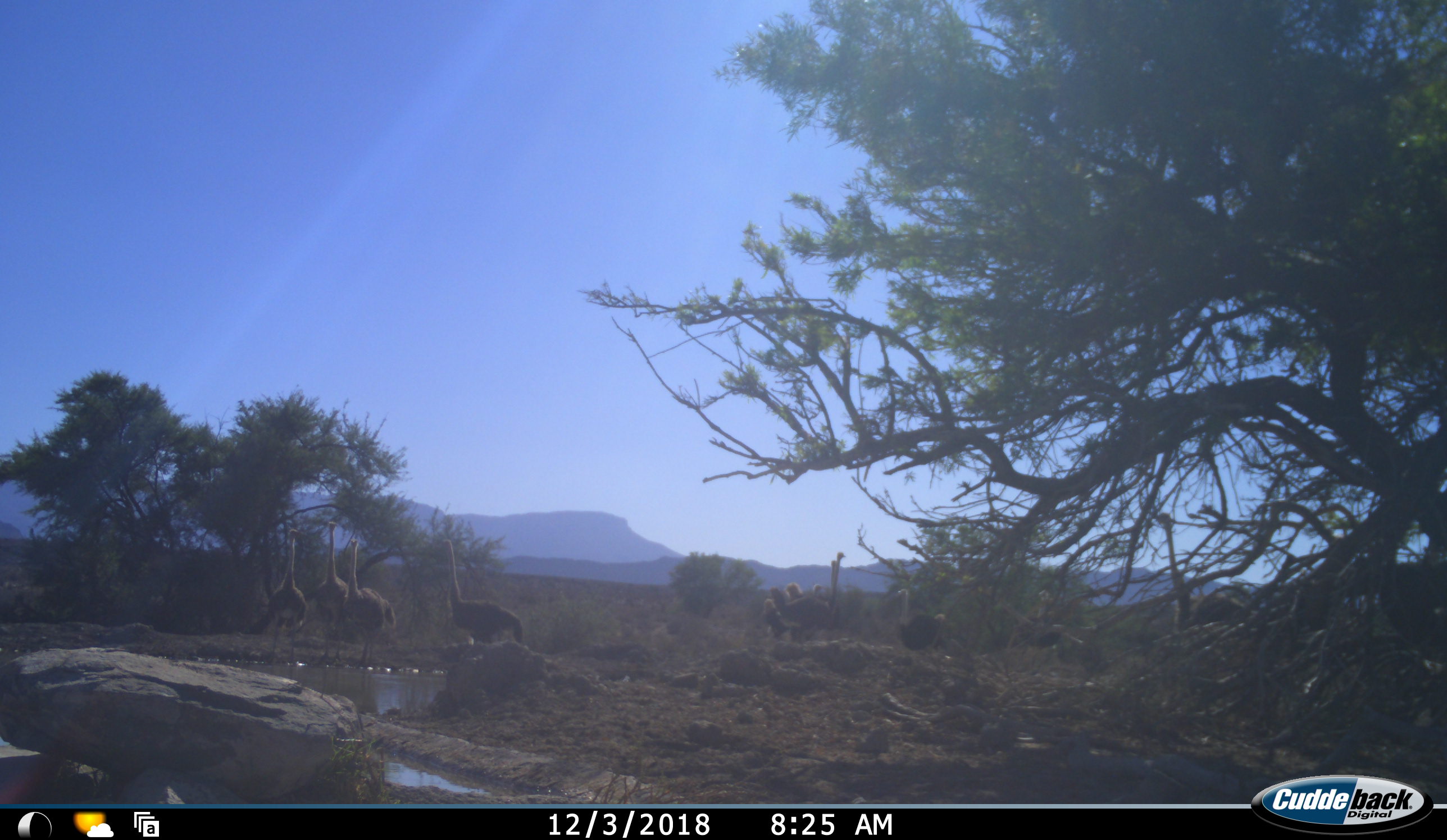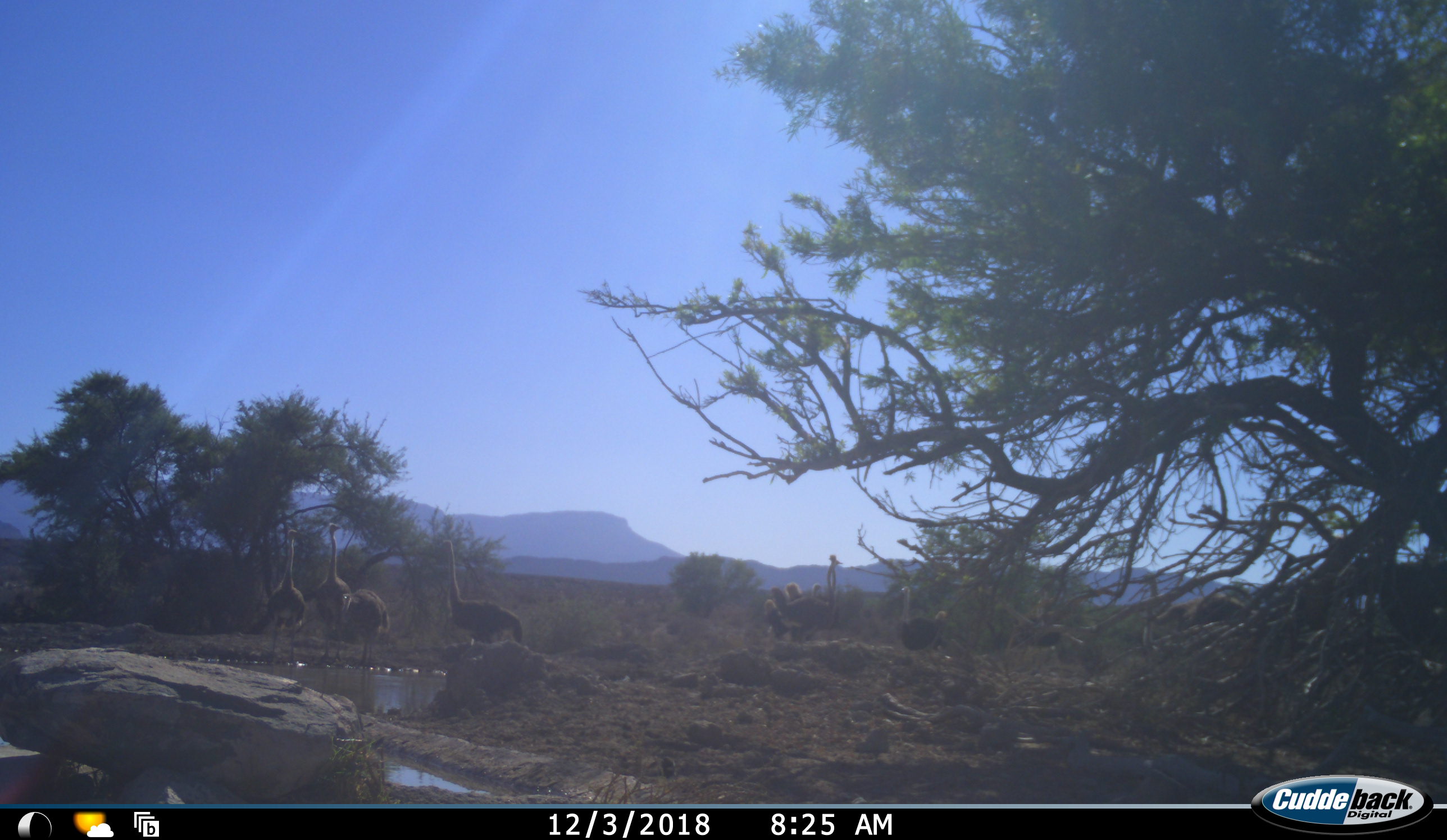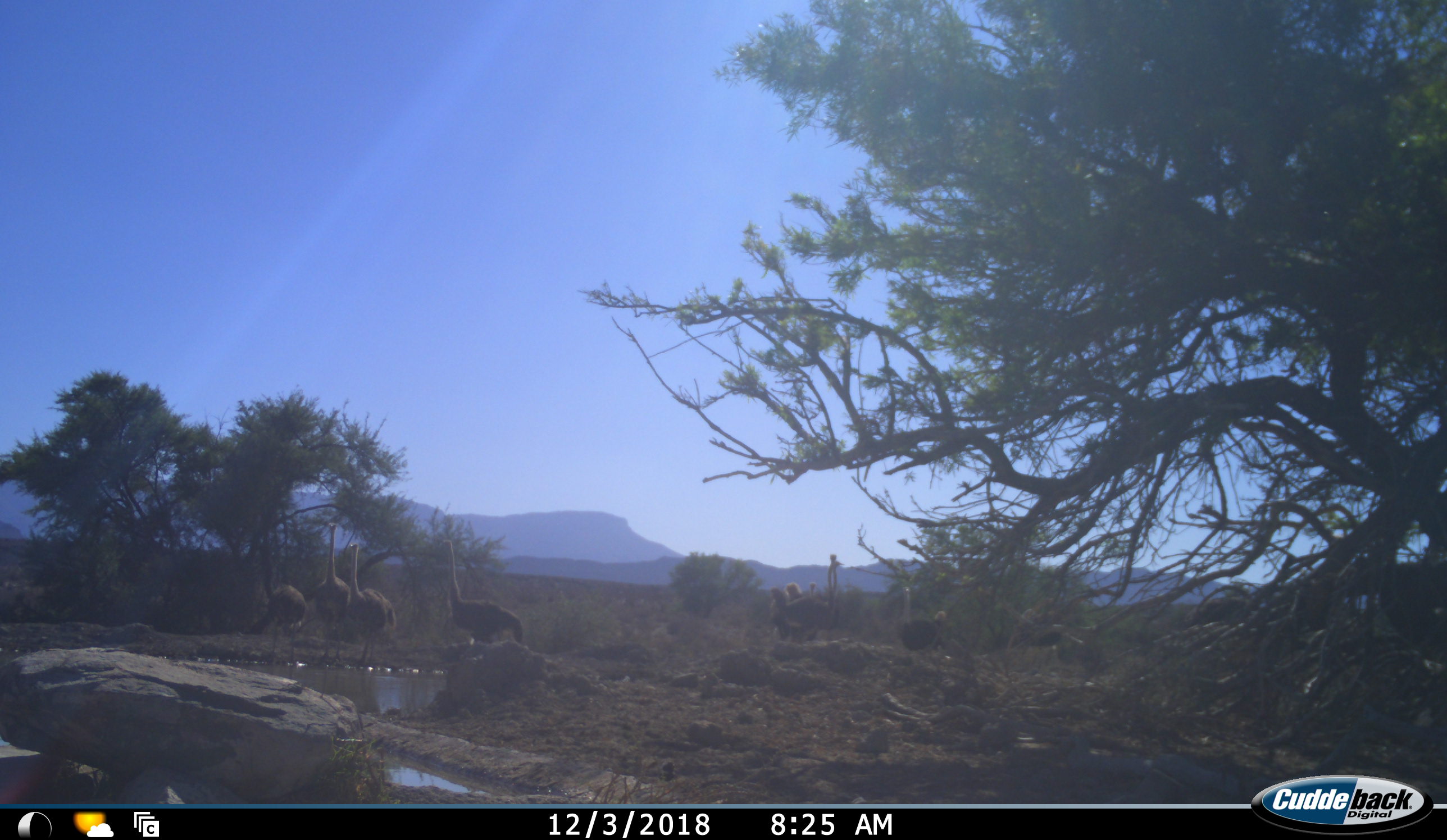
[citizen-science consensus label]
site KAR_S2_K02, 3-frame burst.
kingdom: Animalia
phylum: Chordata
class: Aves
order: Struthioniformes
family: Struthionidae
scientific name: Struthionidae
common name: ostrich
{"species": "ostrich (Struthionidae)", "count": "9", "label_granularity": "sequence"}